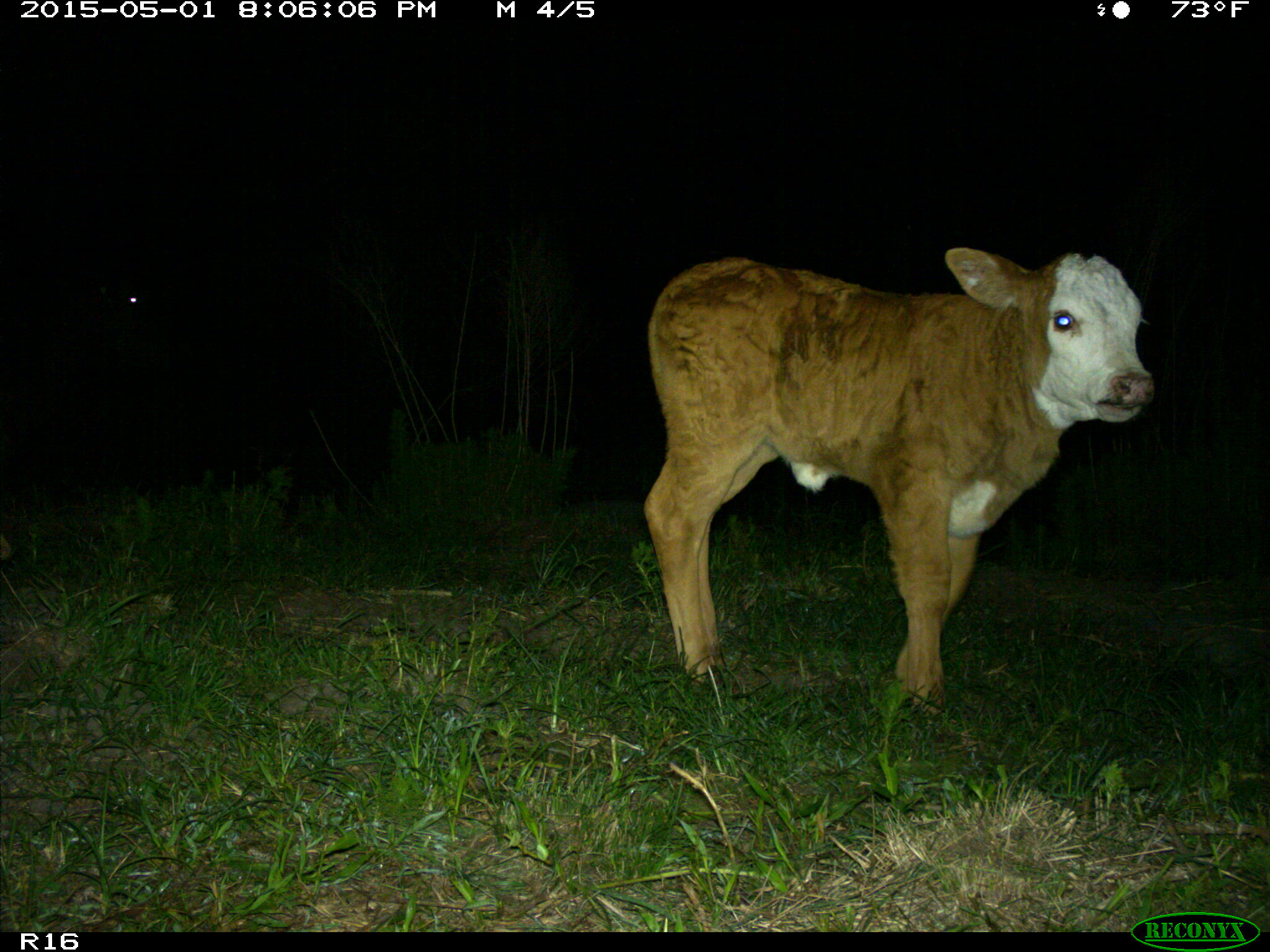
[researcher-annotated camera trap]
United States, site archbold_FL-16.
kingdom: Animalia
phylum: Chordata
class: Mammalia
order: Artiodactyla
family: Bovidae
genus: Bos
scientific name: Bos taurus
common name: domestic cow